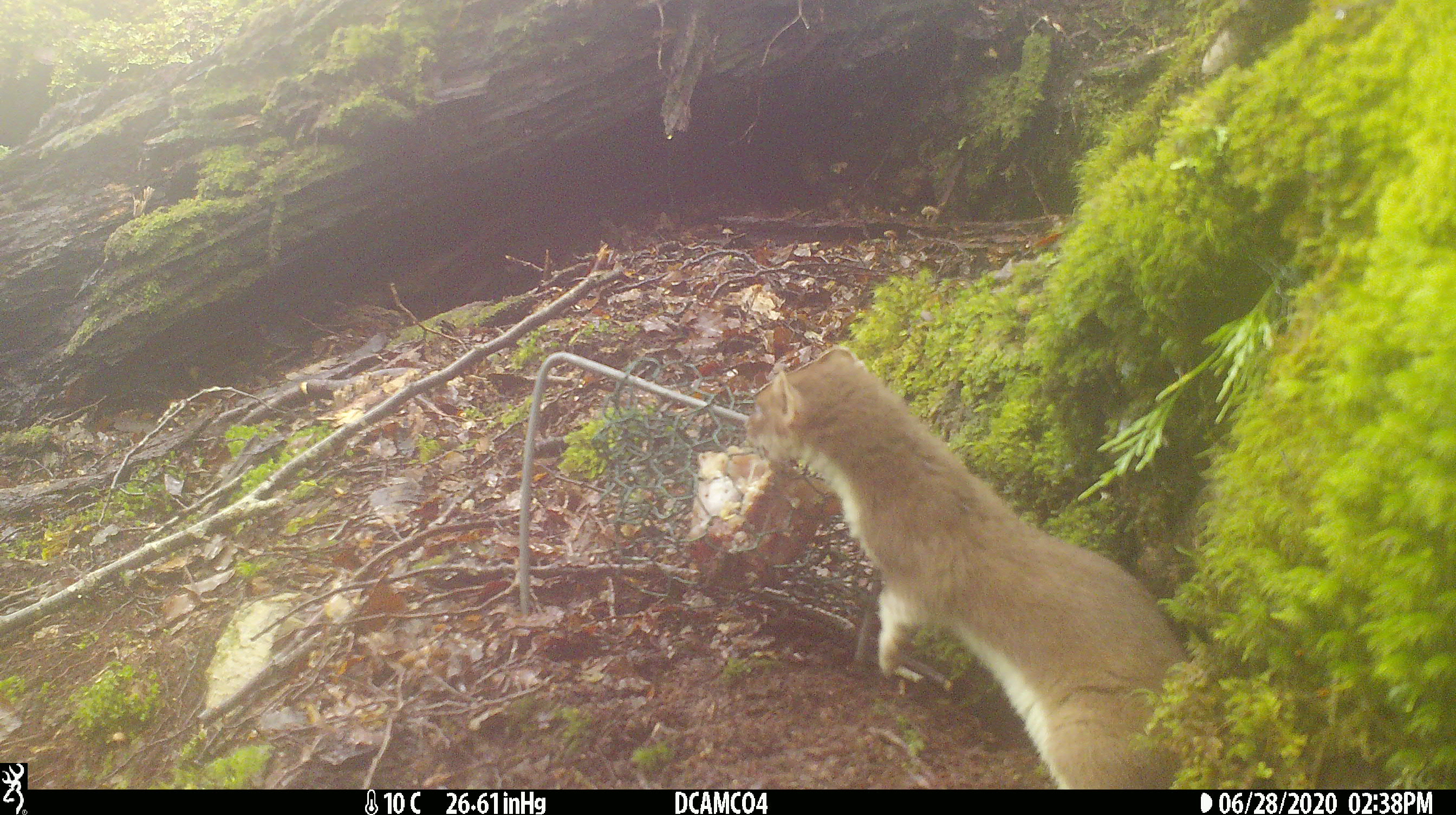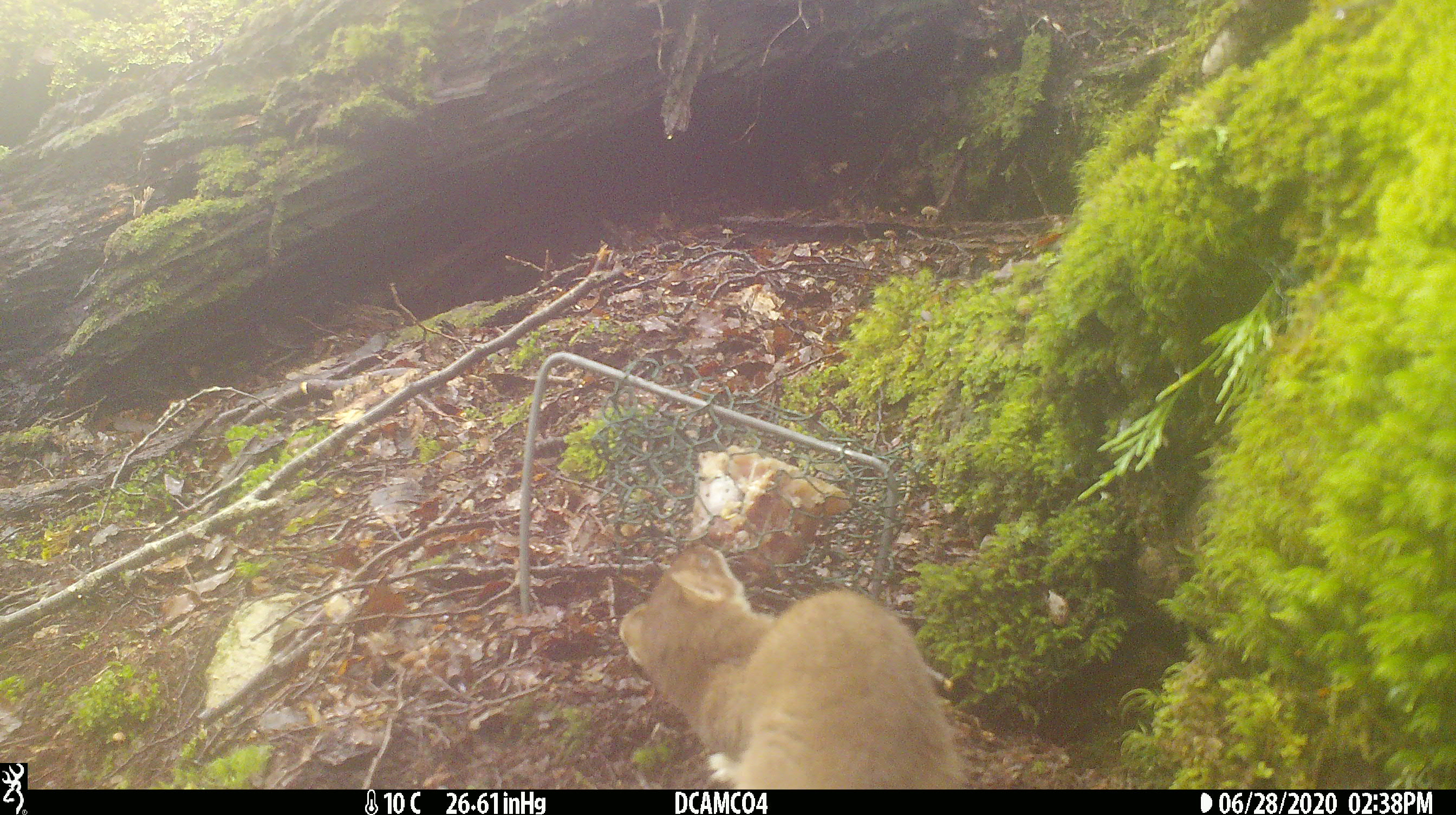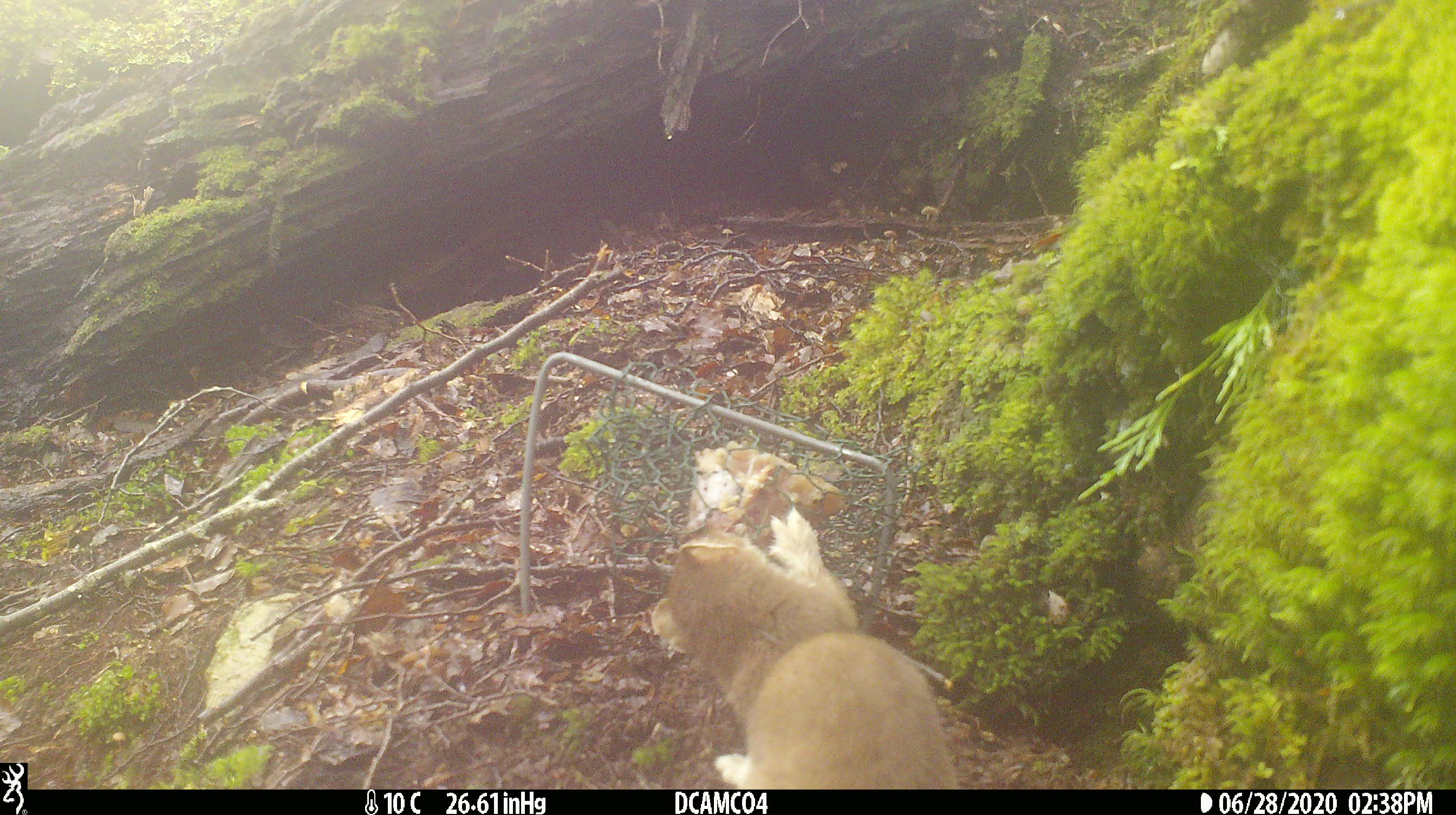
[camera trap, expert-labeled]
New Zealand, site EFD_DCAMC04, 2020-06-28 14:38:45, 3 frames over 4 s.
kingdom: Animalia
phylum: Chordata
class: Mammalia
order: Carnivora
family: Mustelidae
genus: Mustela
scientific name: Mustela erminea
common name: stoat